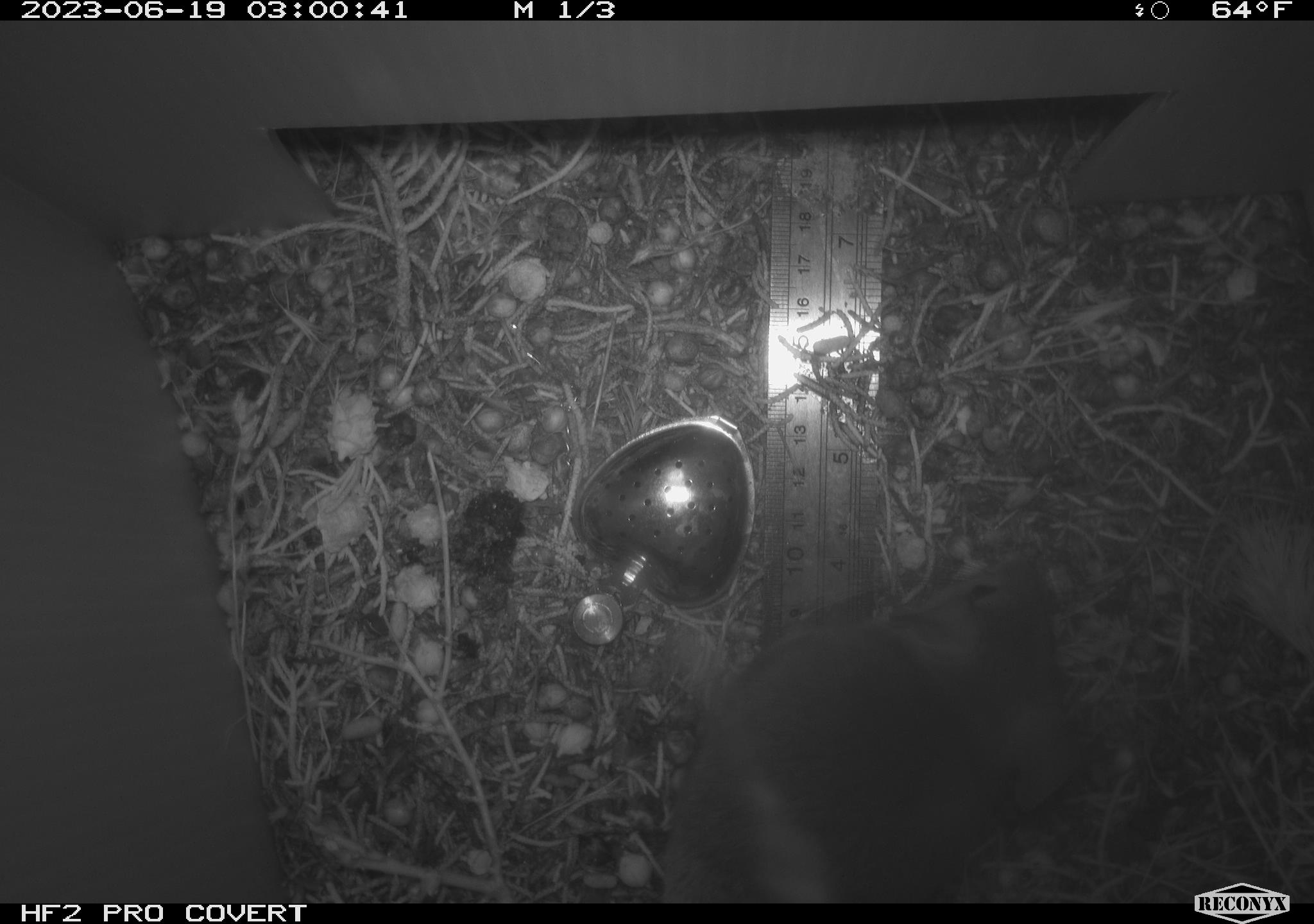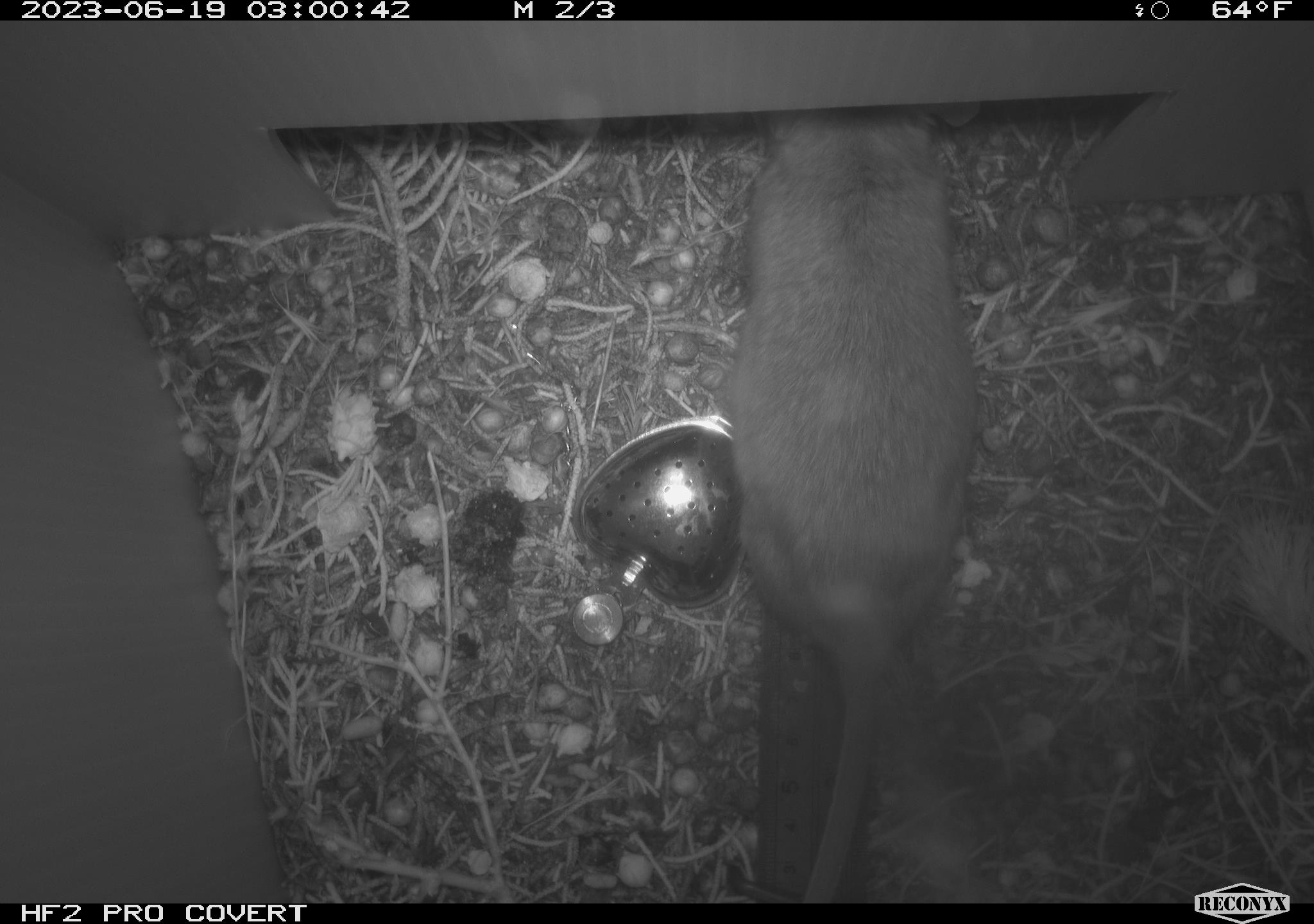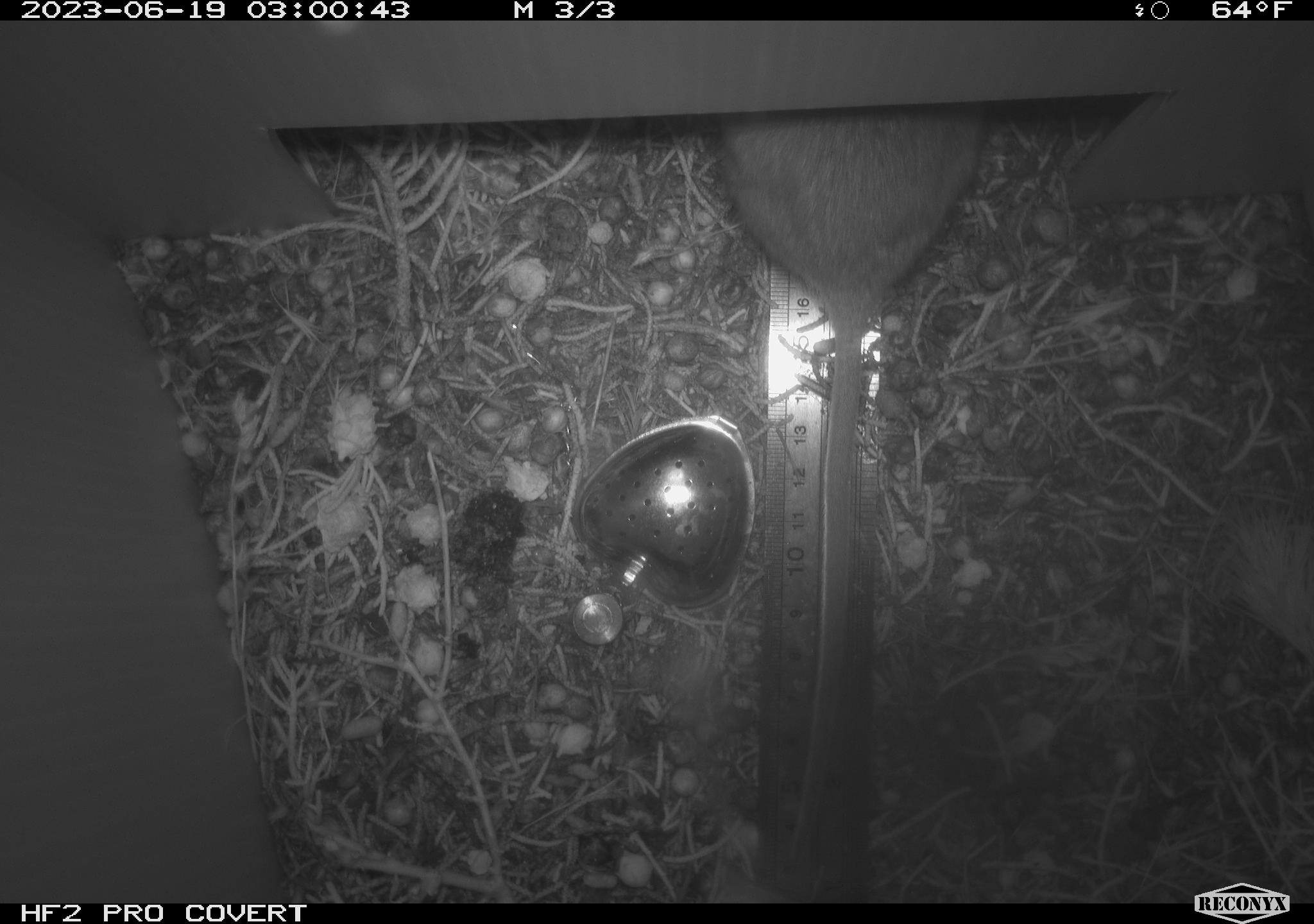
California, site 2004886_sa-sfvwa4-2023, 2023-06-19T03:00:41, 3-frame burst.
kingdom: Animalia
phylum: Chordata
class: Mammalia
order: Rodentia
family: Cricetidae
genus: Neotoma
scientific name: Neotoma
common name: pack rat or woodrat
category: neotoma species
Neotoma species (pack rat or woodrat) (Neotoma).